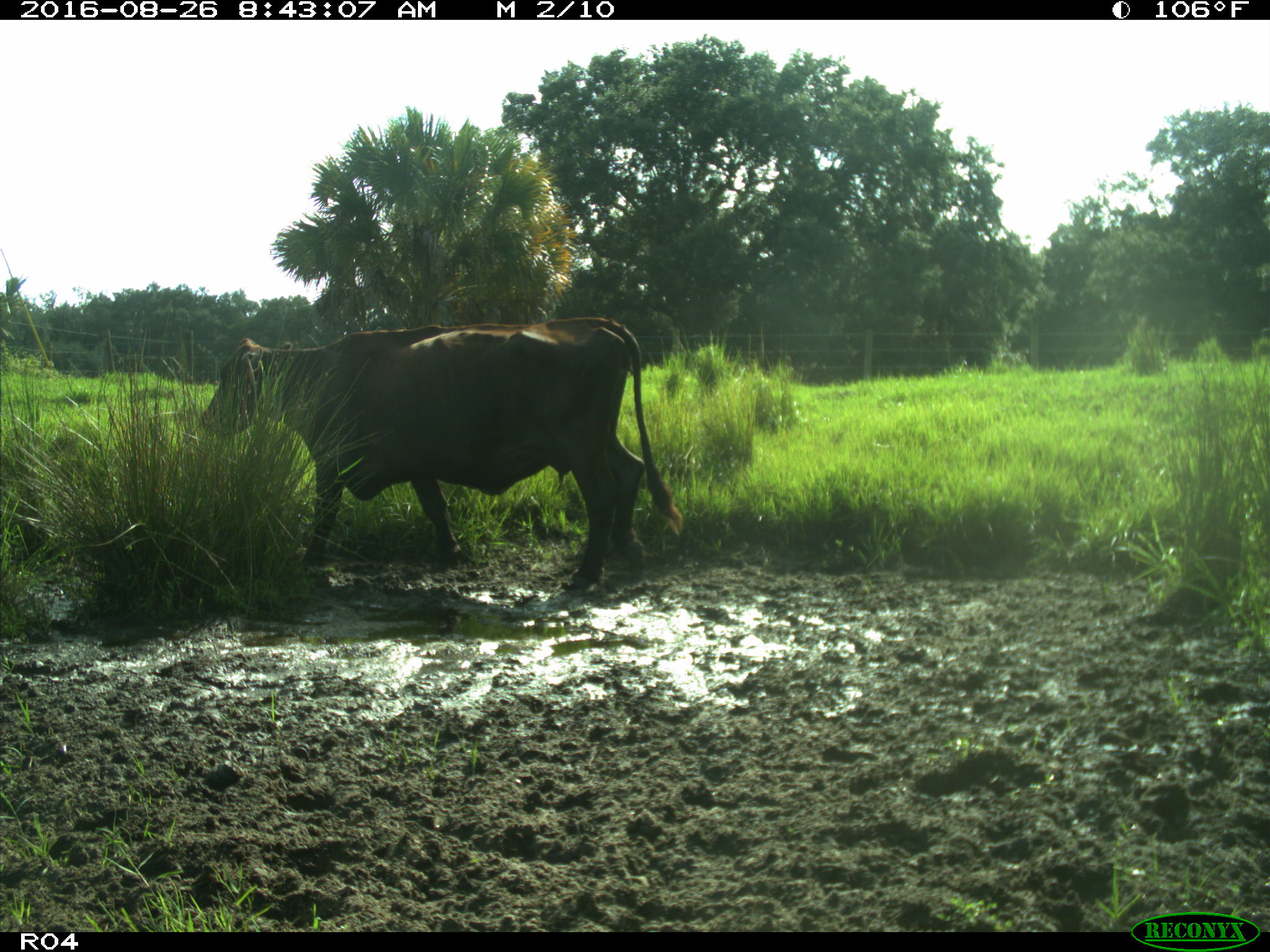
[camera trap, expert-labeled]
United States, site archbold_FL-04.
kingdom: Animalia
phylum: Chordata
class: Mammalia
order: Artiodactyla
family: Bovidae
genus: Bos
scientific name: Bos taurus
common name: domestic cow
Bos taurus (domestic cow).